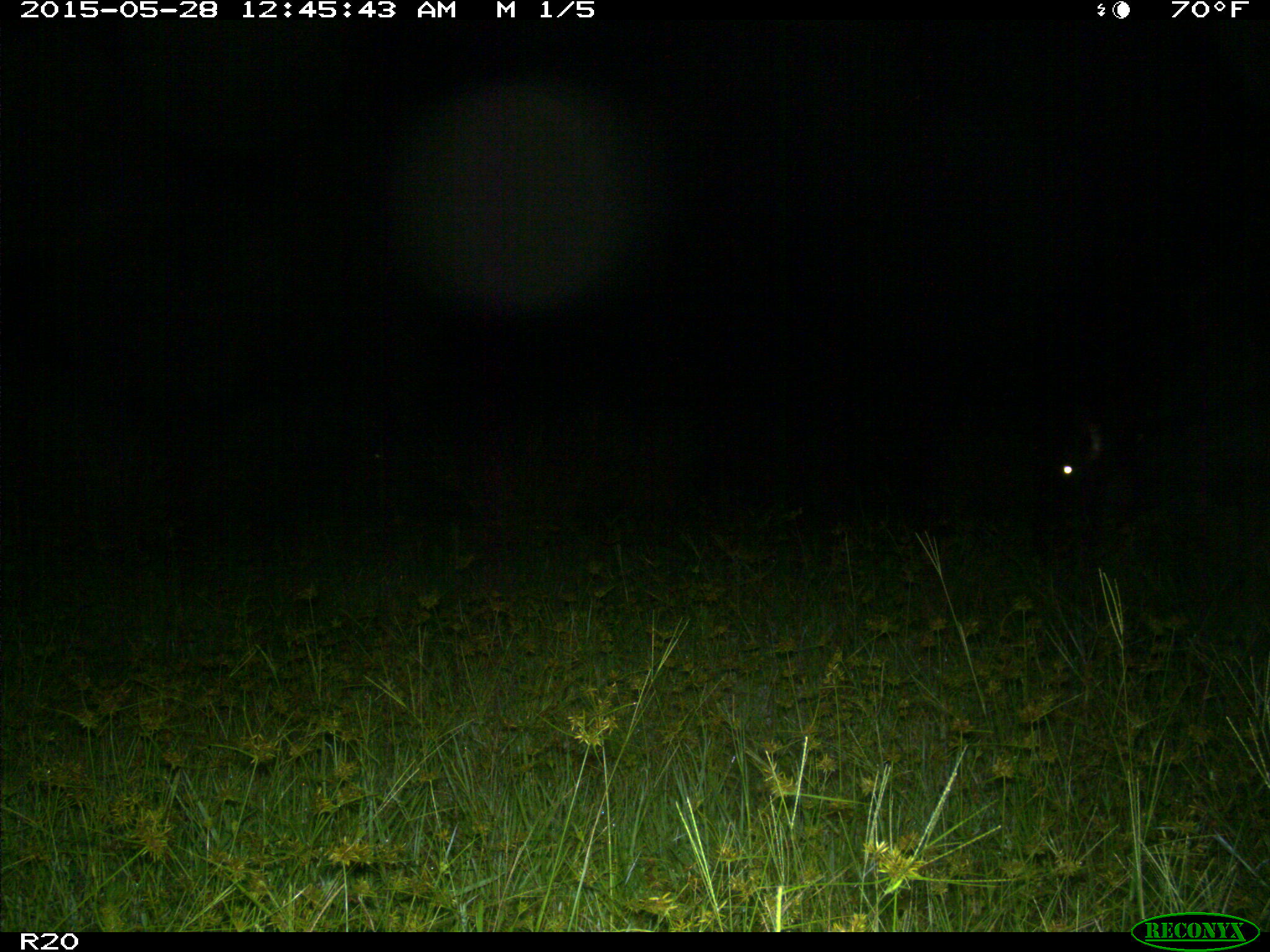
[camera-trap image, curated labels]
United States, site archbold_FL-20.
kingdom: Animalia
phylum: Chordata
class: Mammalia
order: Artiodactyla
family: Bovidae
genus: Bos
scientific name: Bos taurus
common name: domestic cow